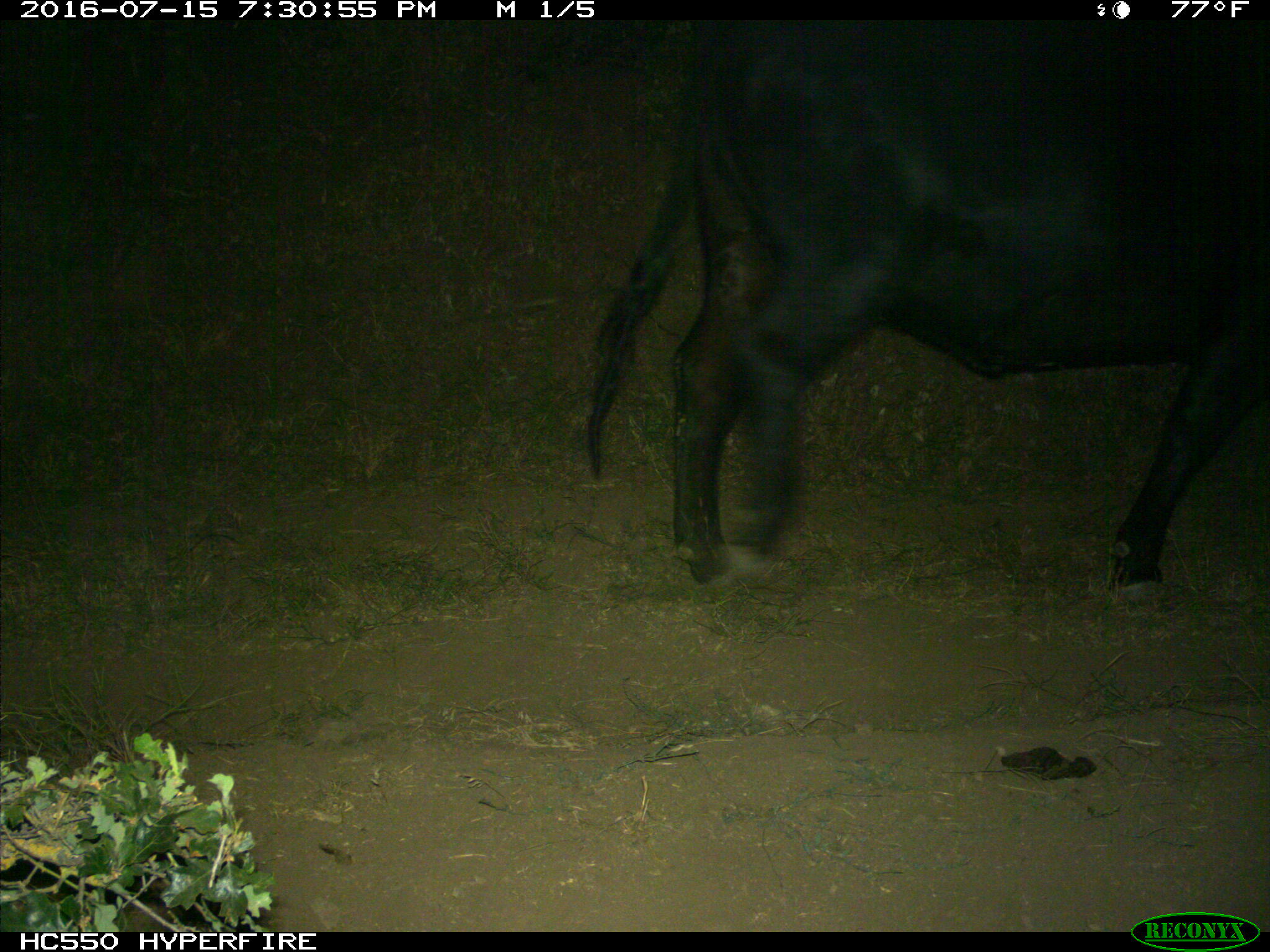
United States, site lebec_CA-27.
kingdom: Animalia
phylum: Chordata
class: Mammalia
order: Artiodactyla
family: Bovidae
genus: Bos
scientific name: Bos taurus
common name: domestic cow